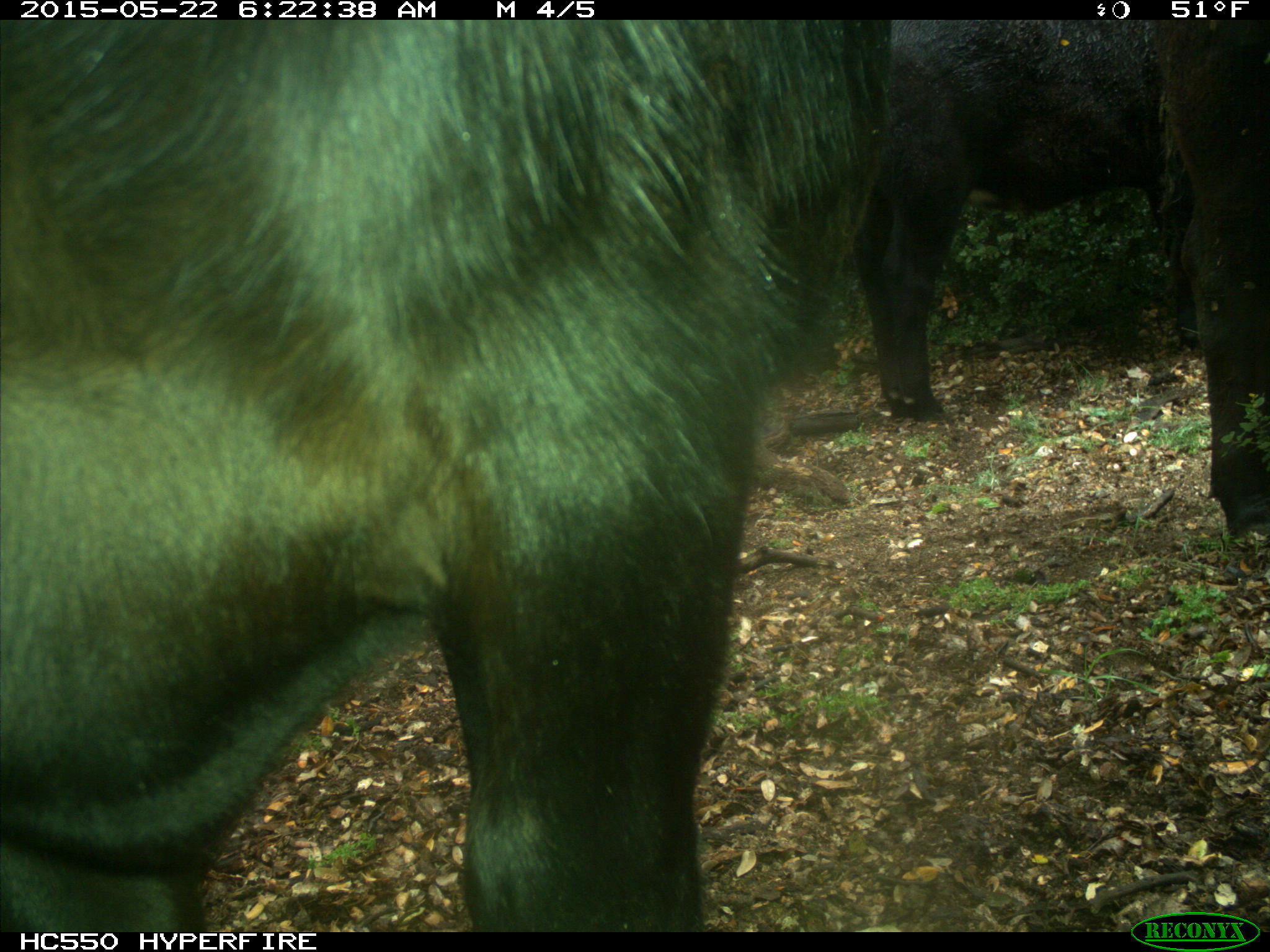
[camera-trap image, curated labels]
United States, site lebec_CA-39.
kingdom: Animalia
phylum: Chordata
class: Mammalia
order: Artiodactyla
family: Bovidae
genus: Bos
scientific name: Bos taurus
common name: domestic cow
Bos taurus (domestic cow).